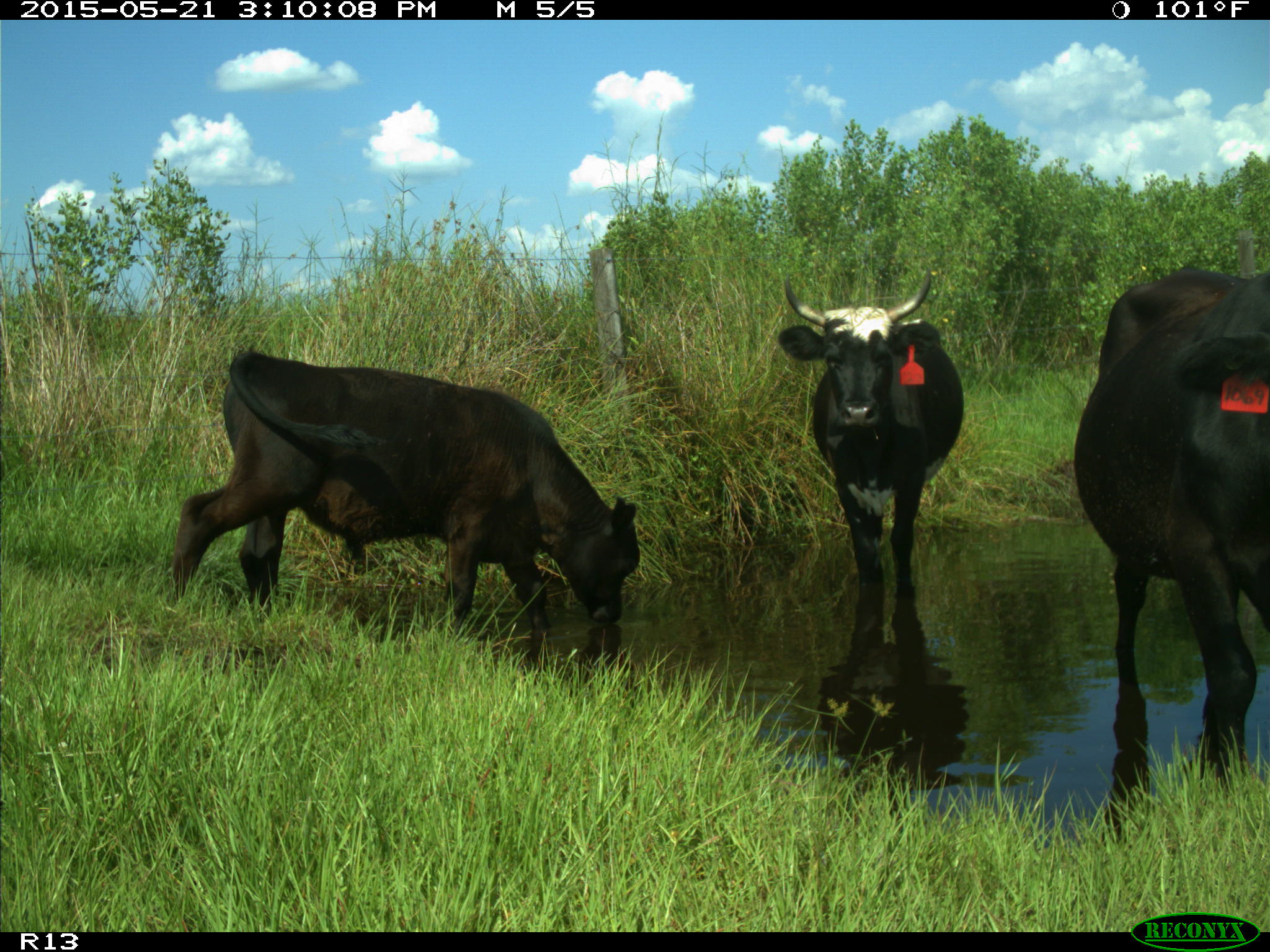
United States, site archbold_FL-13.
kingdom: Animalia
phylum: Chordata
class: Mammalia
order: Artiodactyla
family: Bovidae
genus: Bos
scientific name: Bos taurus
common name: domestic cow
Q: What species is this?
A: Bos taurus (domestic cow).